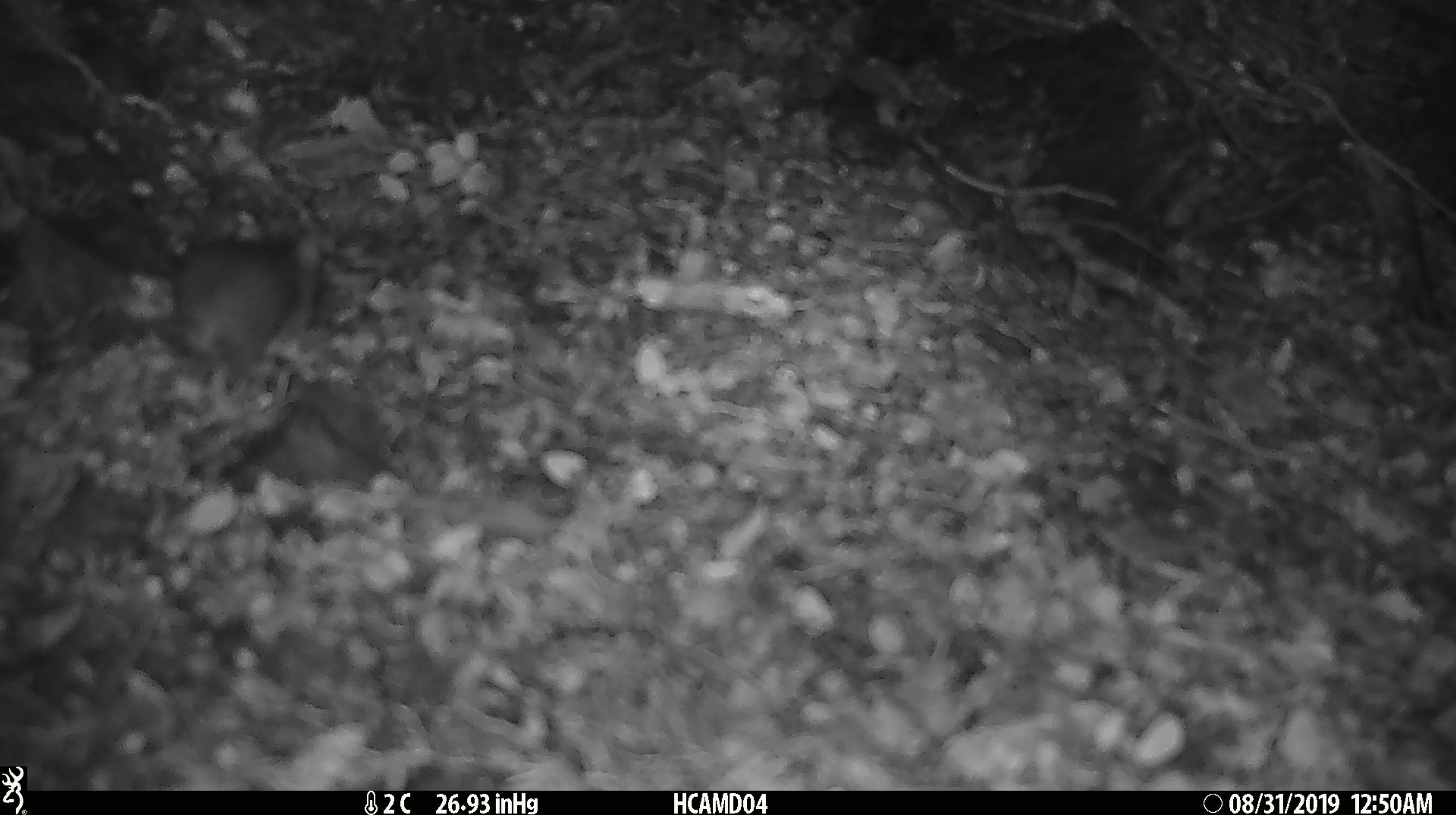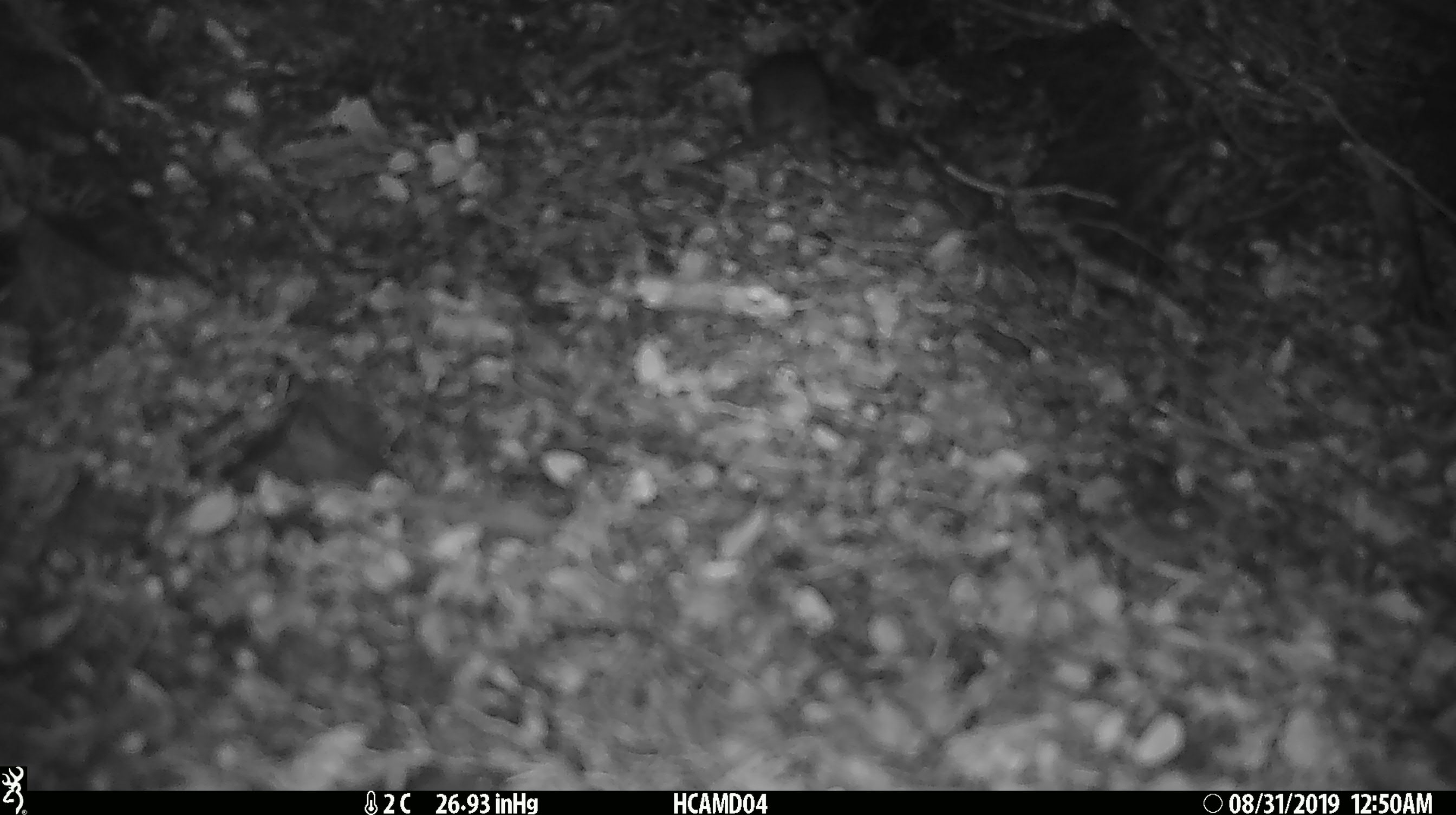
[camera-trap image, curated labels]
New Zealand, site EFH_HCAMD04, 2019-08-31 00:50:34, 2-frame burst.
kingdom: Animalia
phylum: Chordata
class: Mammalia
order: Rodentia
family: Muridae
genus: Mus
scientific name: Mus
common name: mouse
Mouse (Mus).